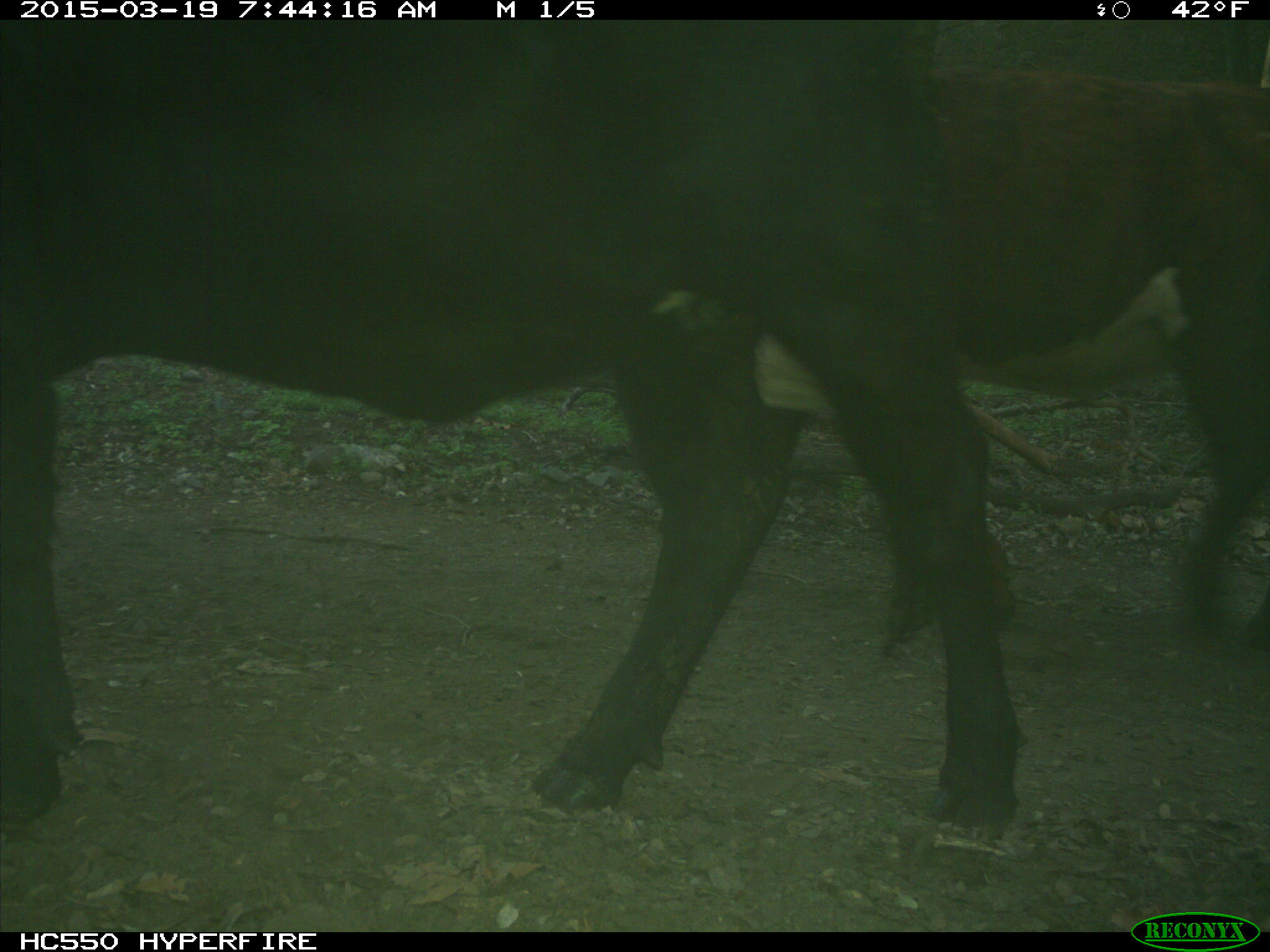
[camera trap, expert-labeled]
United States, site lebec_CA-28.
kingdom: Animalia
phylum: Chordata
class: Mammalia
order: Artiodactyla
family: Bovidae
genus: Bos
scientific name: Bos taurus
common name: domestic cow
Bos taurus (domestic cow).